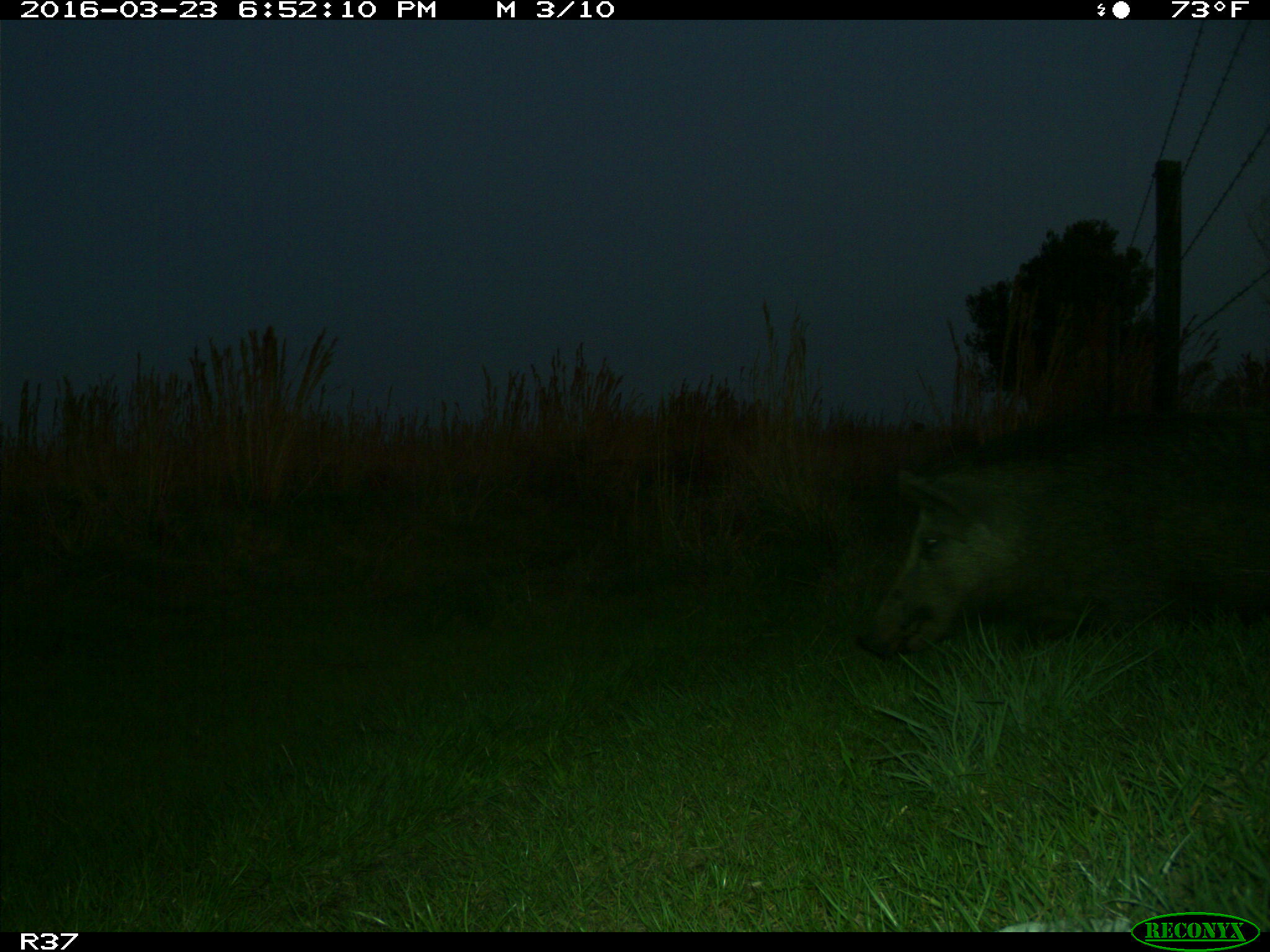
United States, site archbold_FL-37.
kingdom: Animalia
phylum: Chordata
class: Mammalia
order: Artiodactyla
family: Suidae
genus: Sus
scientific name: Sus scrofa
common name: wild boar